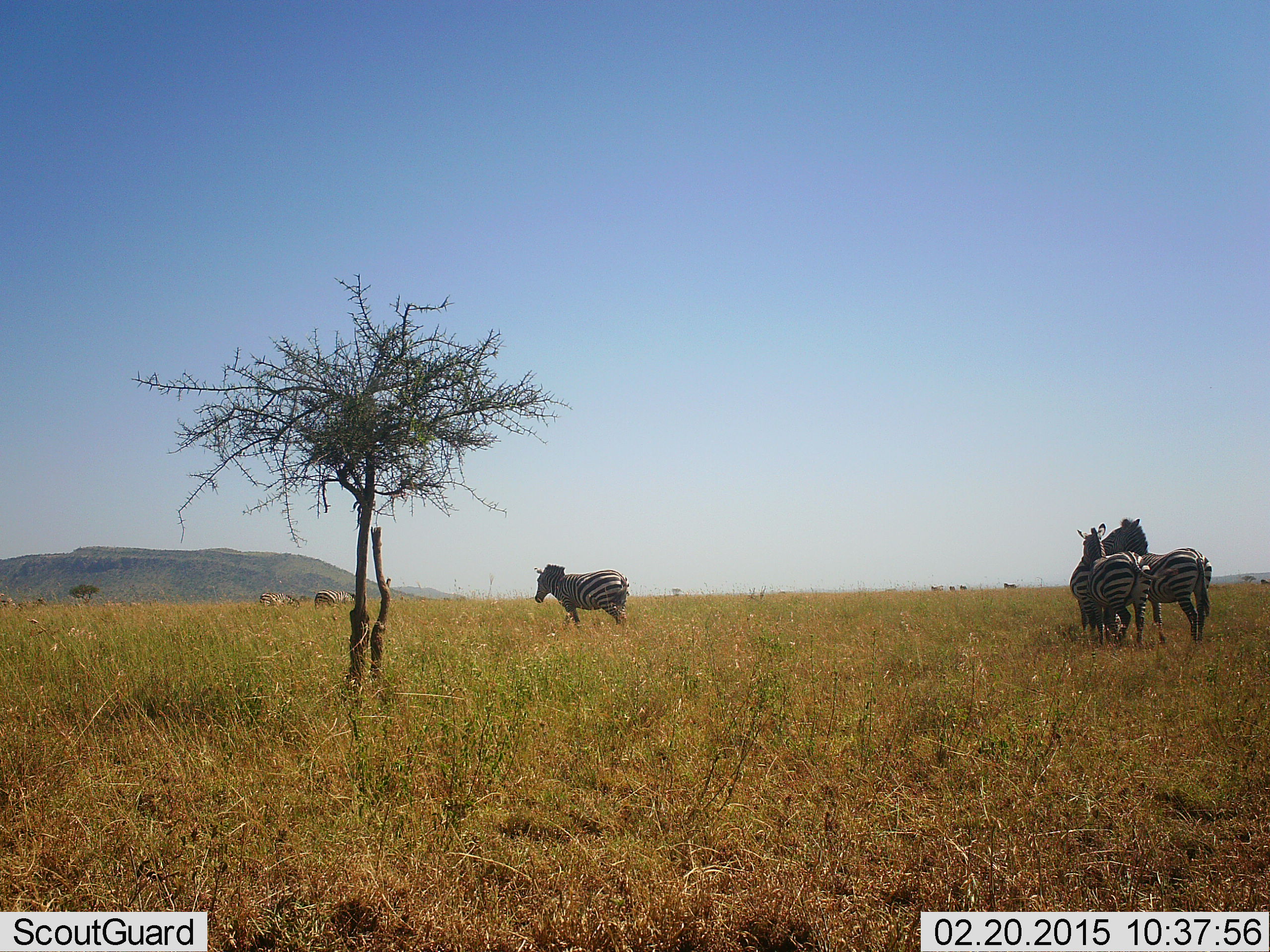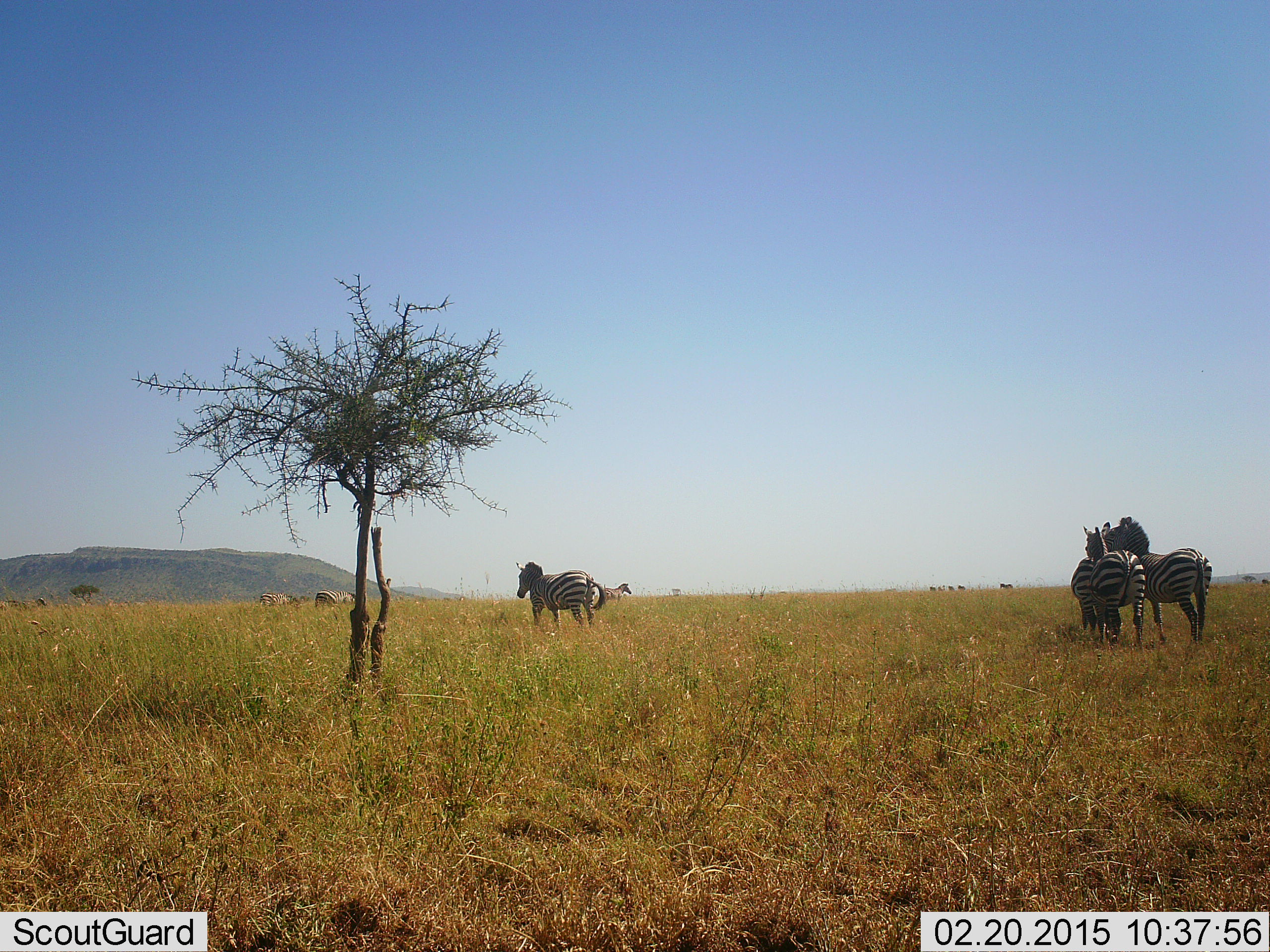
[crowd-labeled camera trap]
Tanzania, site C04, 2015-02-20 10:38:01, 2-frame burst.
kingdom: Animalia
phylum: Chordata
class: Mammalia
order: Perissodactyla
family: Equidae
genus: Equus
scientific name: Equus quagga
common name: plains zebra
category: zebra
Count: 4.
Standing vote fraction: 90%.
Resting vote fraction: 0%.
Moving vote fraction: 50%.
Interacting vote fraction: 40%.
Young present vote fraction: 0%.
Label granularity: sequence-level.